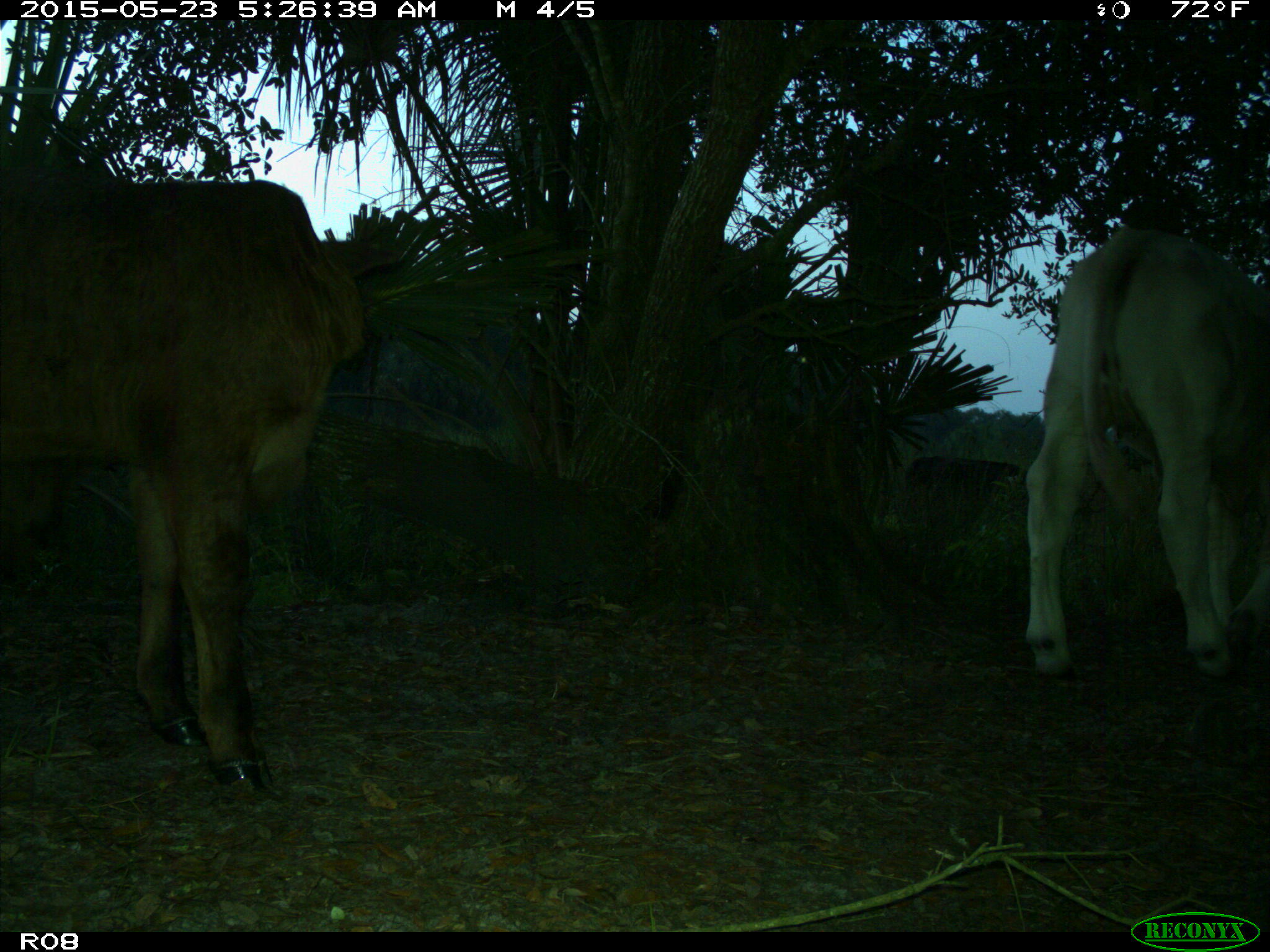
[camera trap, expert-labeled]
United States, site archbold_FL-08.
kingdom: Animalia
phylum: Chordata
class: Mammalia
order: Artiodactyla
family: Bovidae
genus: Bos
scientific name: Bos taurus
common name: domestic cow